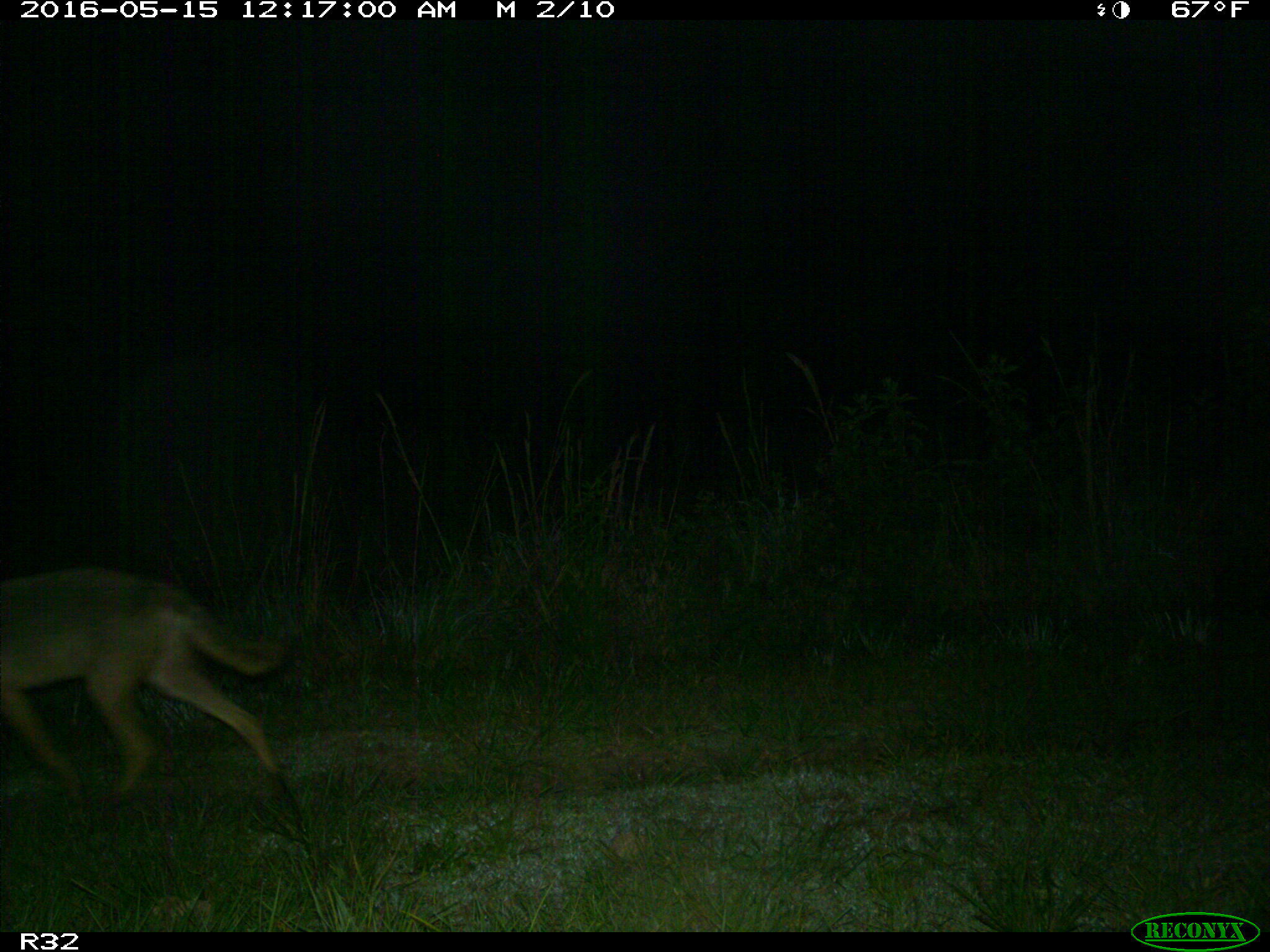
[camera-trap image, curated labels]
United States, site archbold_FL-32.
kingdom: Animalia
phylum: Chordata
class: Mammalia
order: Carnivora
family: Canidae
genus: Canis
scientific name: Canis latrans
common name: coyote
Canis latrans (coyote).